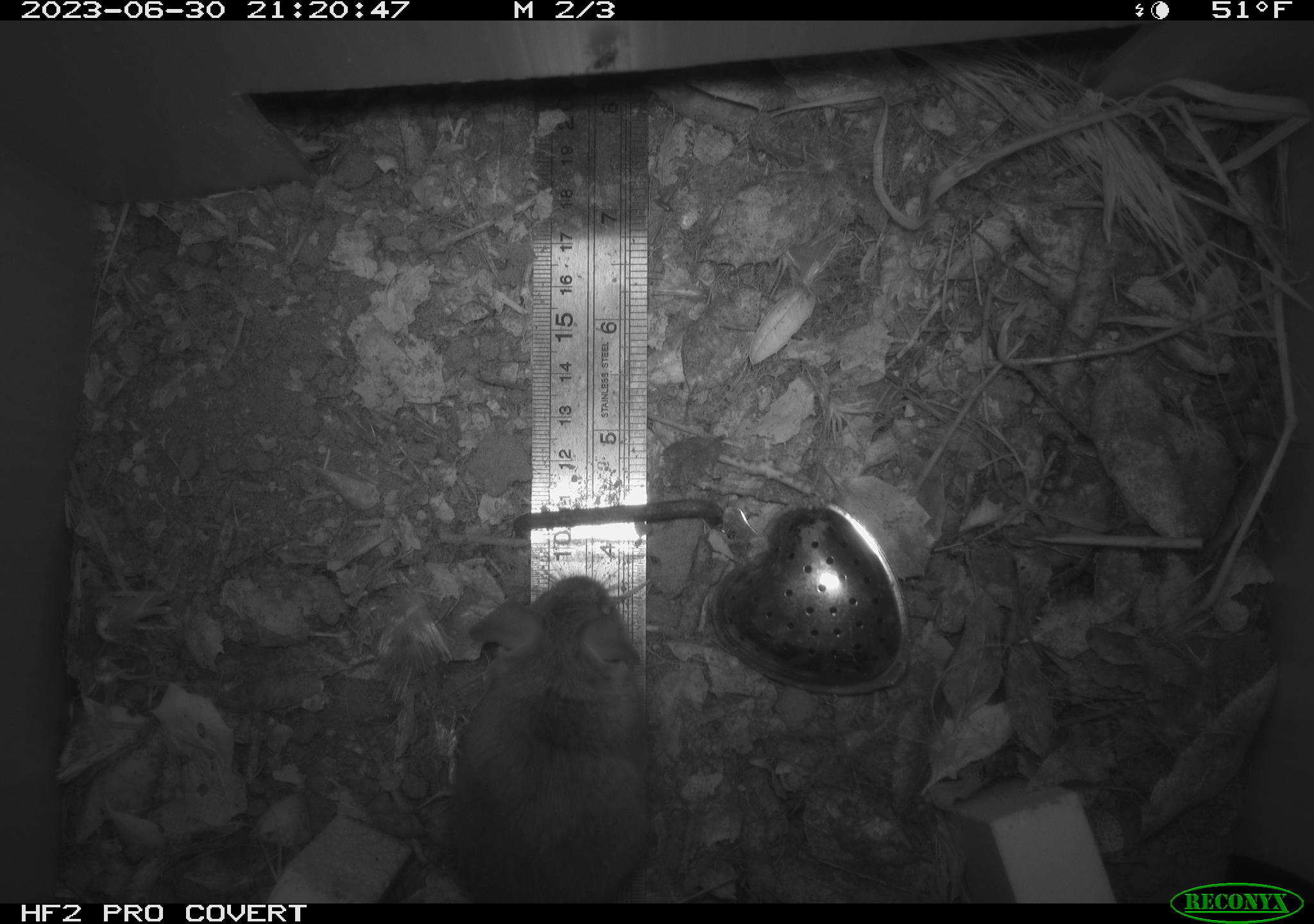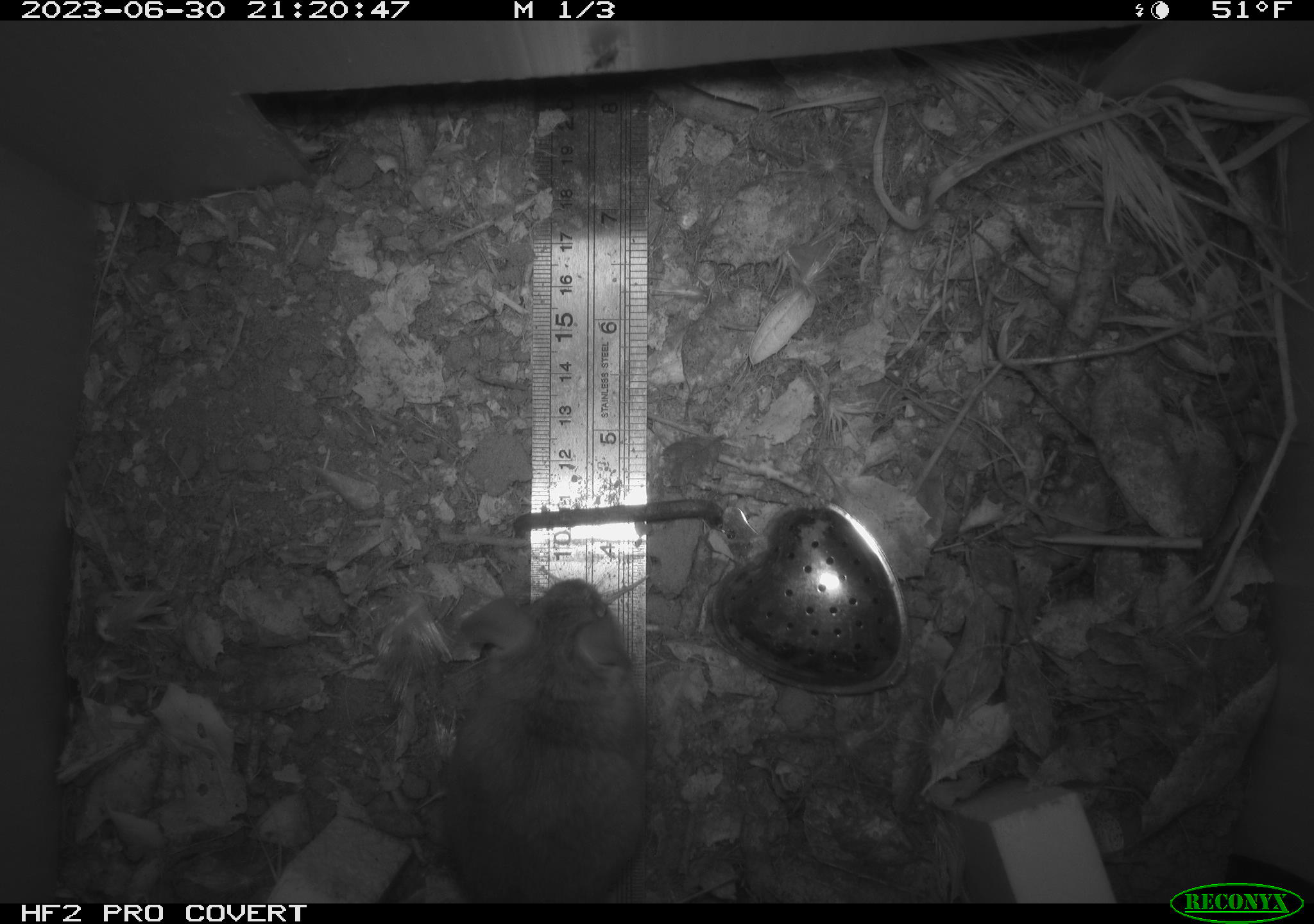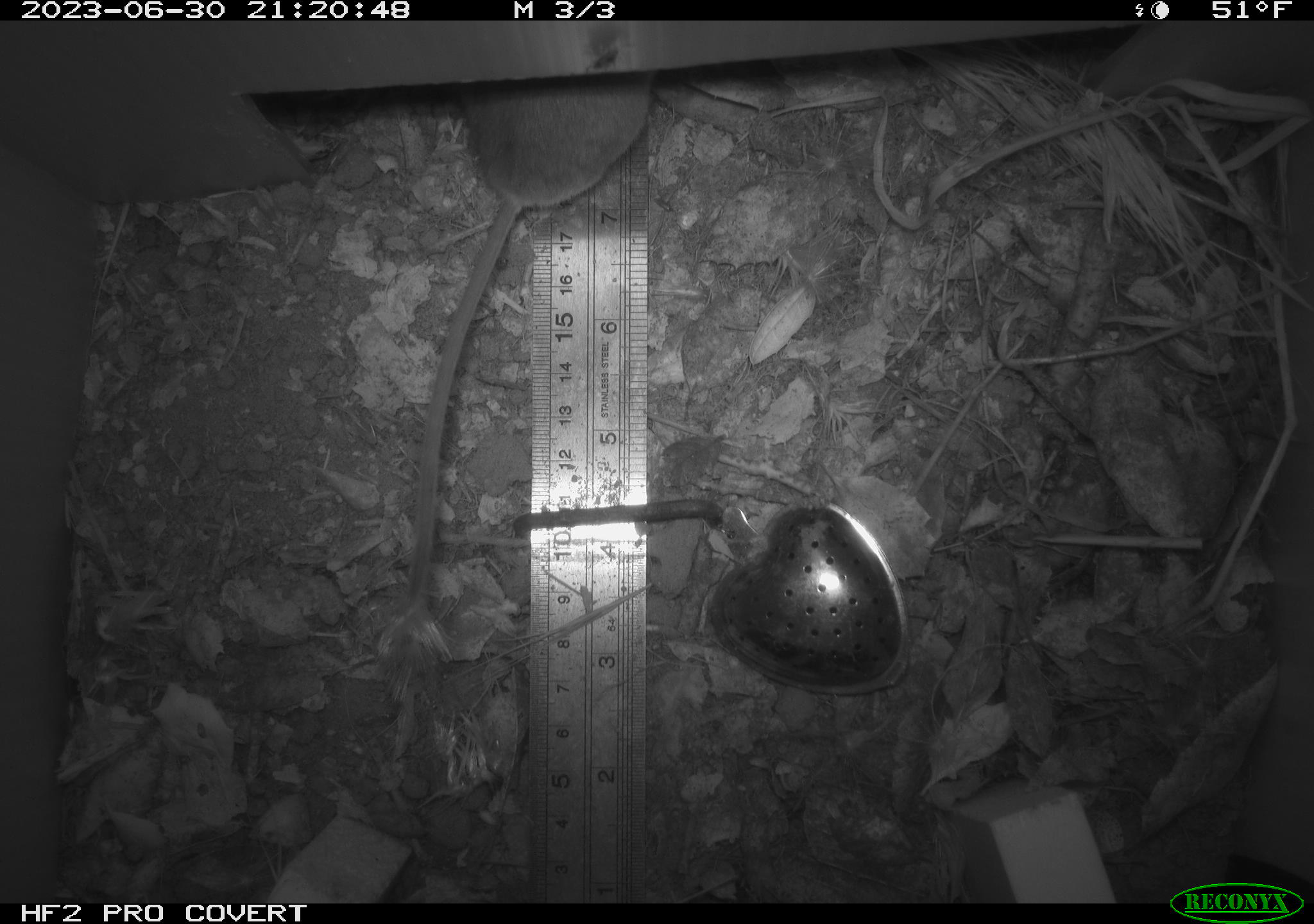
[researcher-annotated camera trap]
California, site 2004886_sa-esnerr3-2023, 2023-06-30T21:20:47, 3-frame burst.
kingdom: Animalia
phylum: Chordata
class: Mammalia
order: Rodentia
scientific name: Rodentia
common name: mouse species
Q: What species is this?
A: Mouse species (Rodentia).